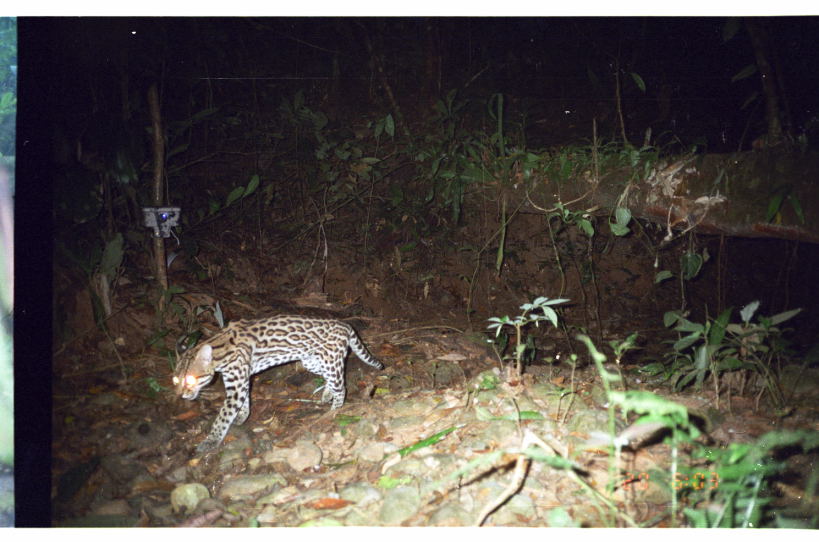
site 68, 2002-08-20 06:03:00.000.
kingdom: Animalia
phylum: Chordata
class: Mammalia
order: Carnivora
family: Felidae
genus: Leopardus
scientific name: Leopardus pardalis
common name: ocelot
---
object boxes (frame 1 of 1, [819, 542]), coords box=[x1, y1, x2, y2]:
leopardus pardalis: box=[171, 311, 383, 455]